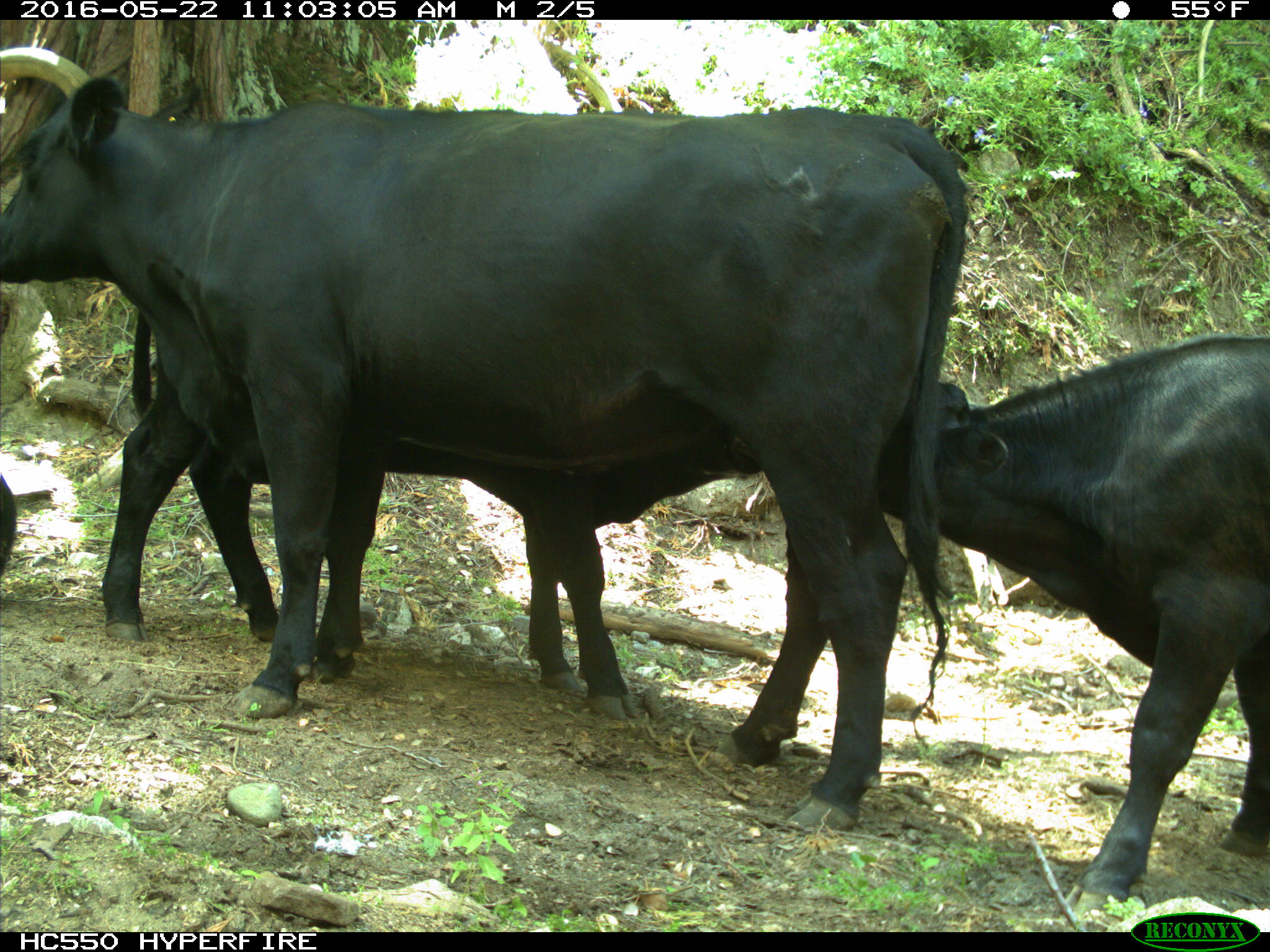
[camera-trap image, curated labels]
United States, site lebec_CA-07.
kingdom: Animalia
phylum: Chordata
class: Mammalia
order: Artiodactyla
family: Bovidae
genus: Bos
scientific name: Bos taurus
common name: domestic cow